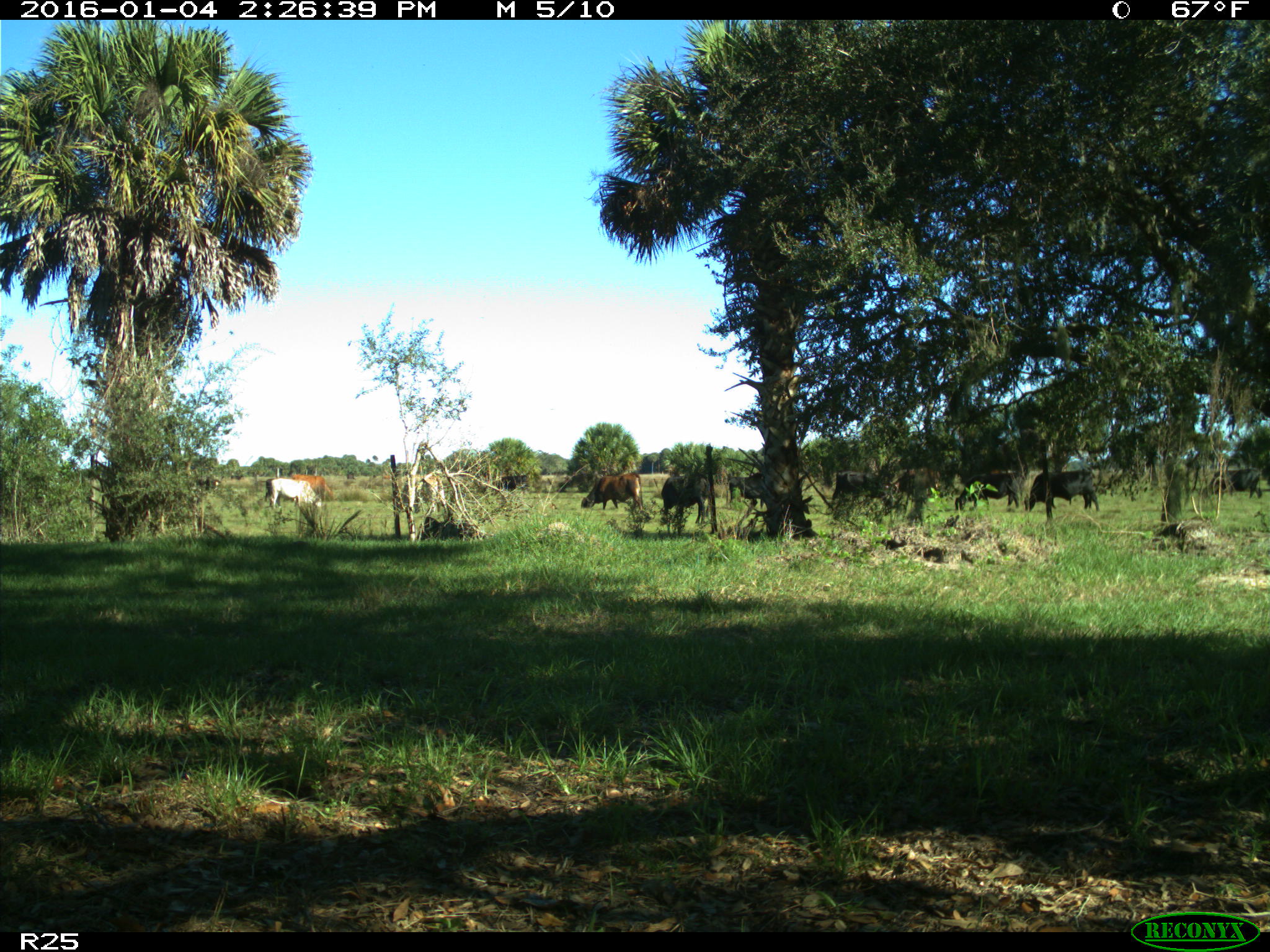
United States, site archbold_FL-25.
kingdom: Animalia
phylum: Chordata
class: Mammalia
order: Artiodactyla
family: Bovidae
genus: Bos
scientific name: Bos taurus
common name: domestic cow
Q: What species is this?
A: Bos taurus (domestic cow).